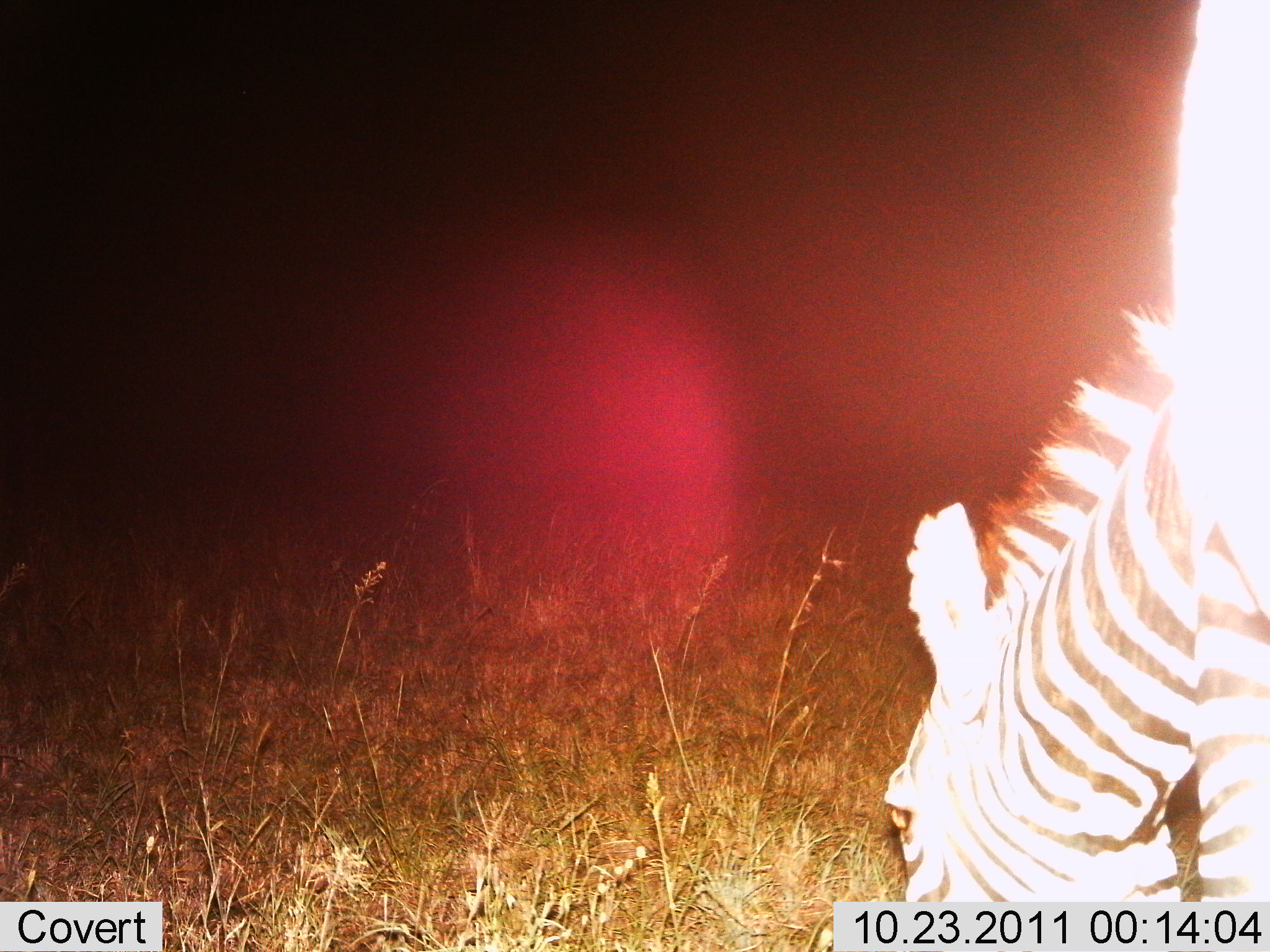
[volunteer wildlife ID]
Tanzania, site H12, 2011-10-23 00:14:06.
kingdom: Animalia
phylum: Chordata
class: Mammalia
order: Perissodactyla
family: Equidae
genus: Equus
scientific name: Equus quagga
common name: plains zebra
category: zebra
Zebra (plains zebra) (Equus quagga), count 1. Behavior (volunteer vote fractions): standing 33%, resting 0%, moving 0%, interacting 0%. Young present (vote fraction): 0%. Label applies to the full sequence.